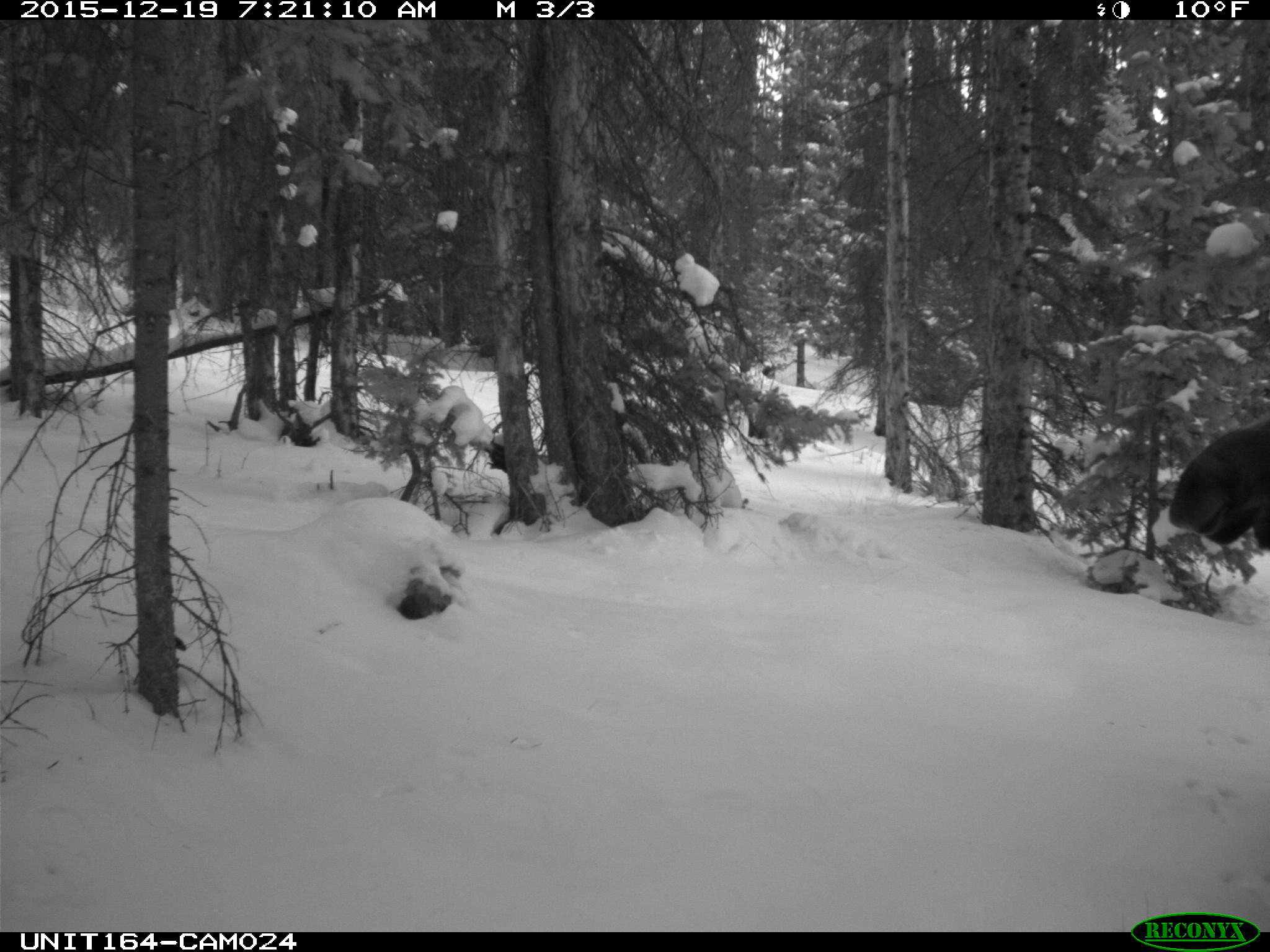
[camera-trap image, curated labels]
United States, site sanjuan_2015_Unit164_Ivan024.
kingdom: Animalia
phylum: Chordata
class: Mammalia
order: Artiodactyla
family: Cervidae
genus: Alces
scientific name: Alces alces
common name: moose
Alces alces (moose).